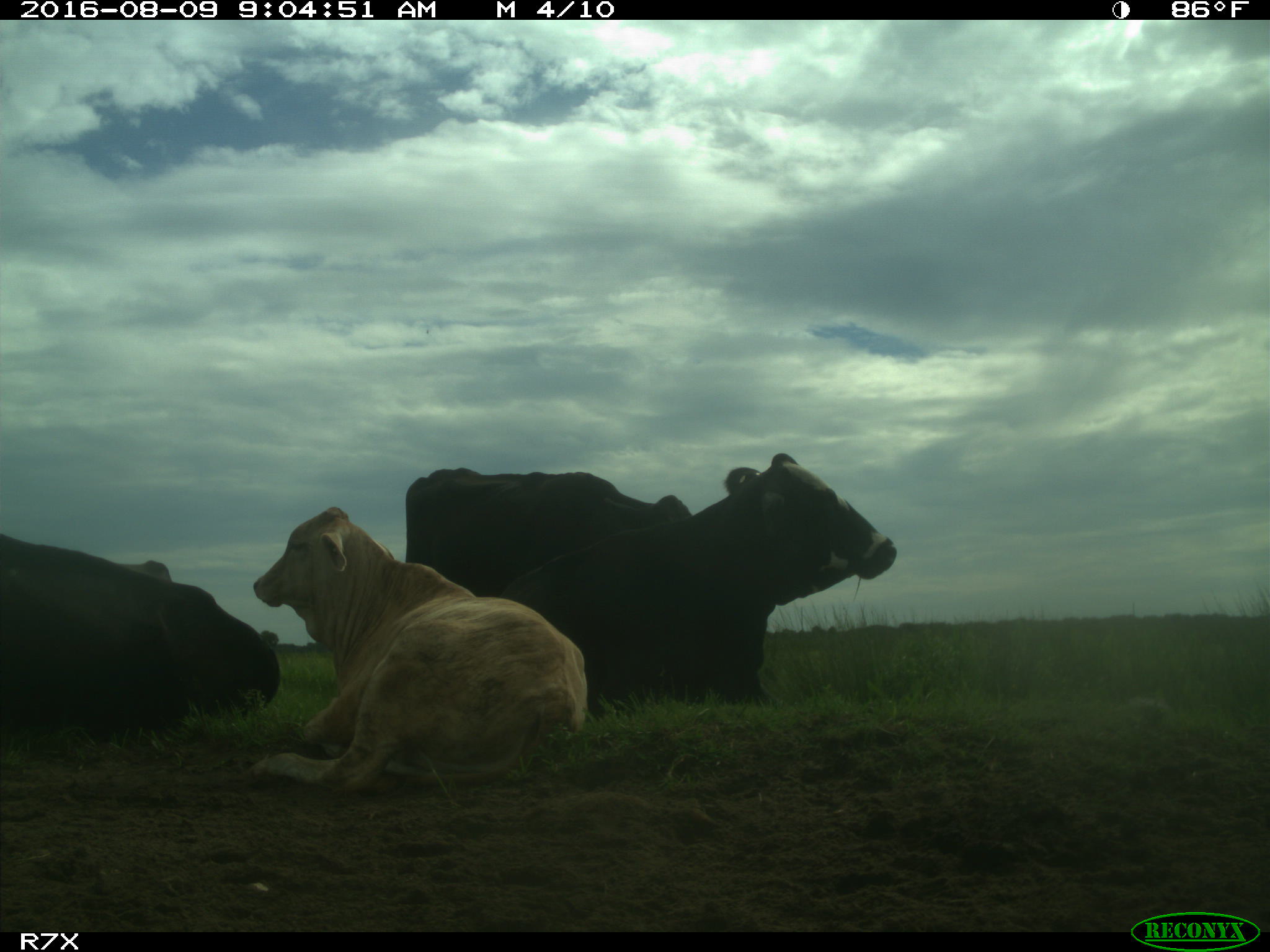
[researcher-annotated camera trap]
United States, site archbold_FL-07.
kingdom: Animalia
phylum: Chordata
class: Mammalia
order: Artiodactyla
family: Bovidae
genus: Bos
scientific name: Bos taurus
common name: domestic cow